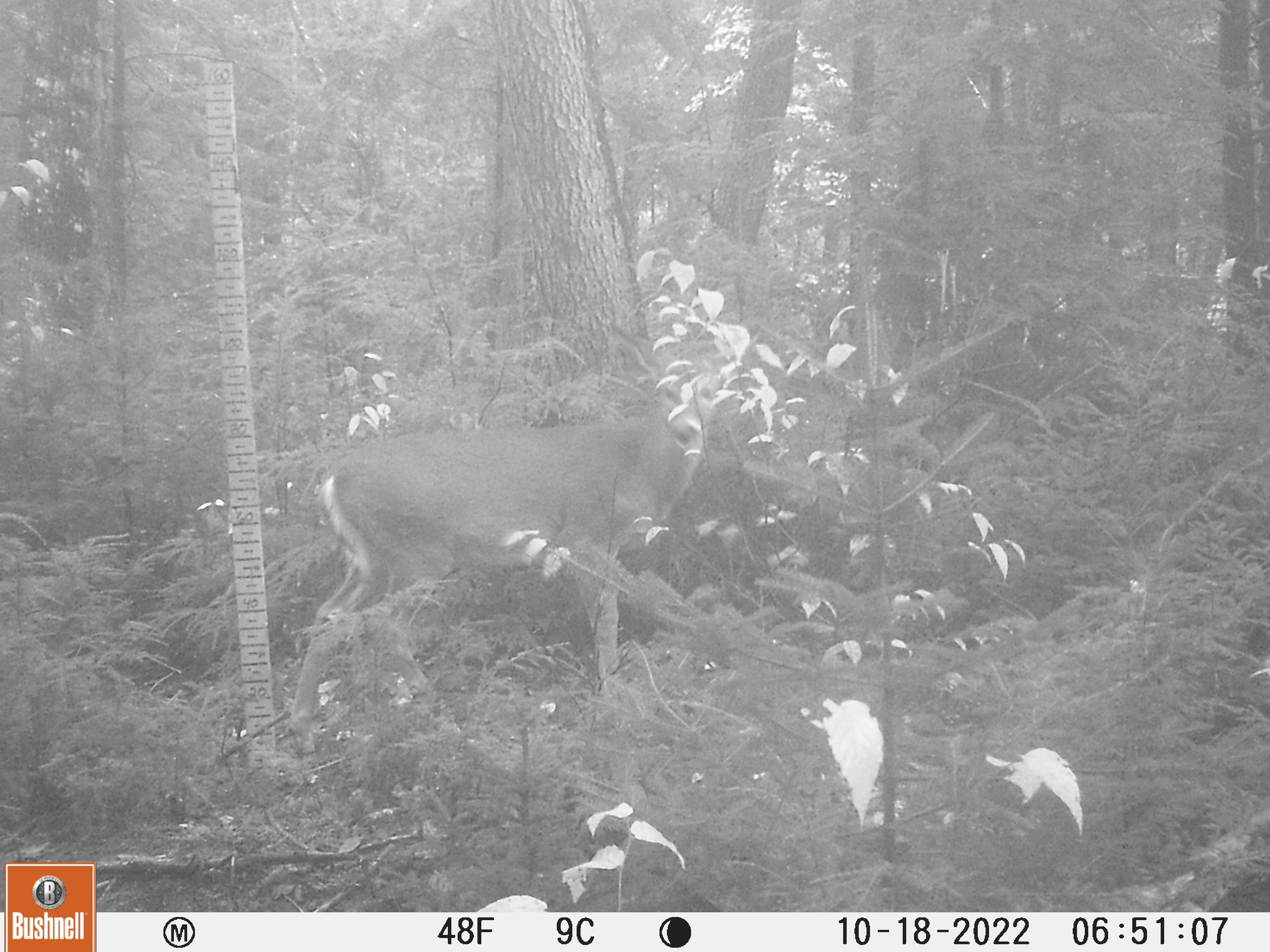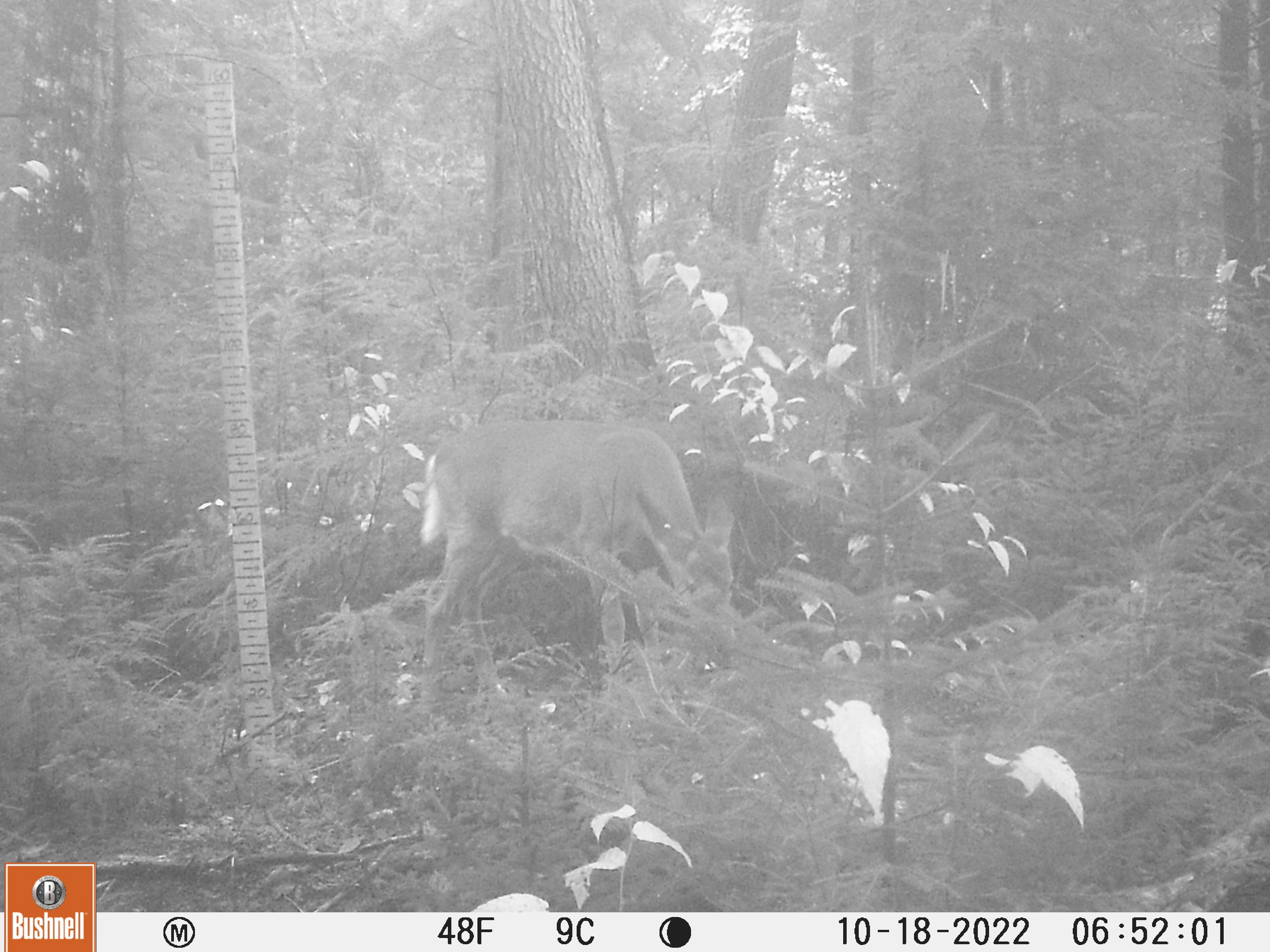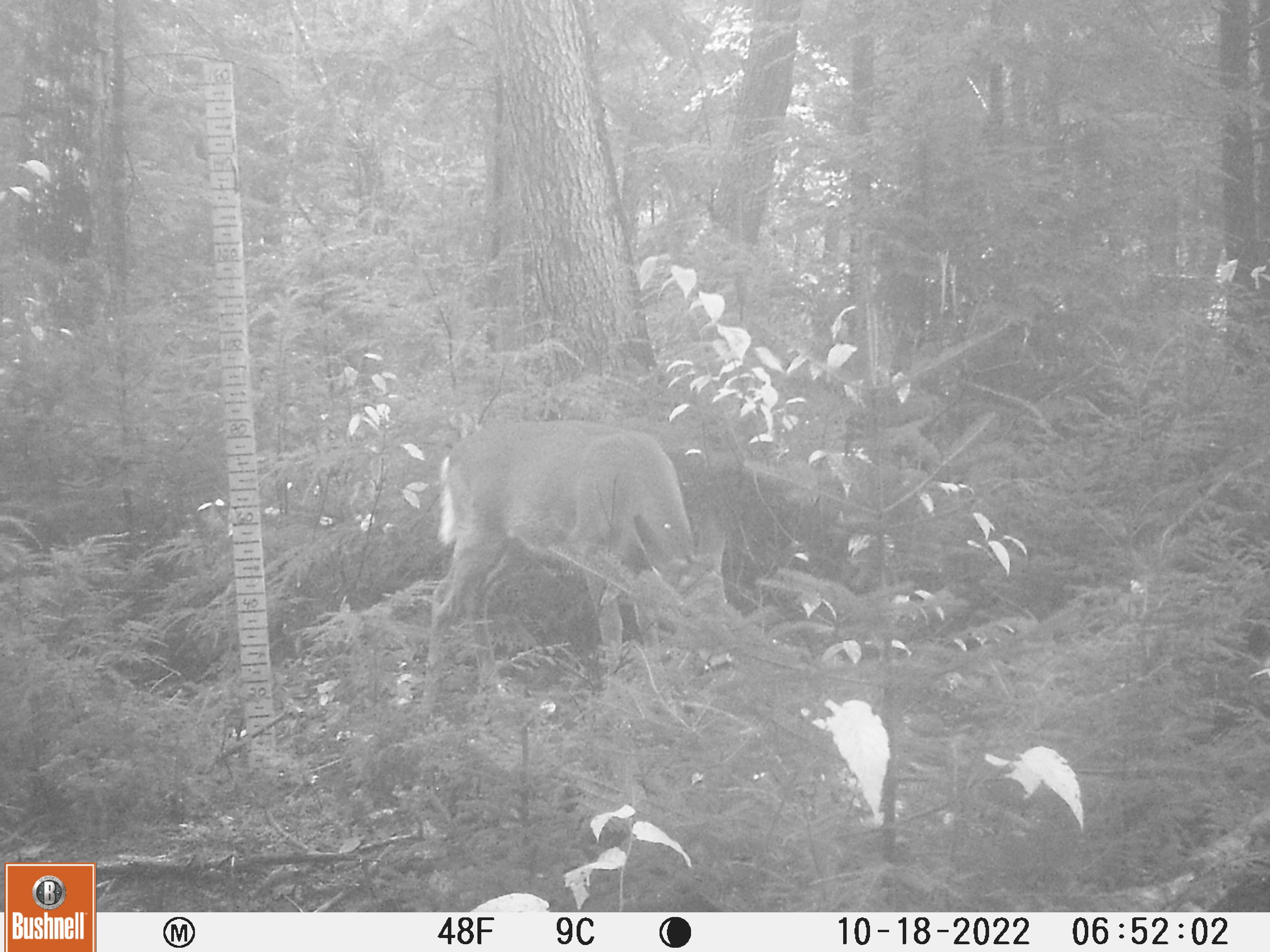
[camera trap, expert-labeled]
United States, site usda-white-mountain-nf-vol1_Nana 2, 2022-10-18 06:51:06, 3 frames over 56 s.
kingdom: Animalia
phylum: Chordata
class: Mammalia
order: Artiodactyla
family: Cervidae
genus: Odocoileus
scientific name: Odocoileus virginianus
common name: white-tailed deer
White-tailed deer (Odocoileus virginianus).